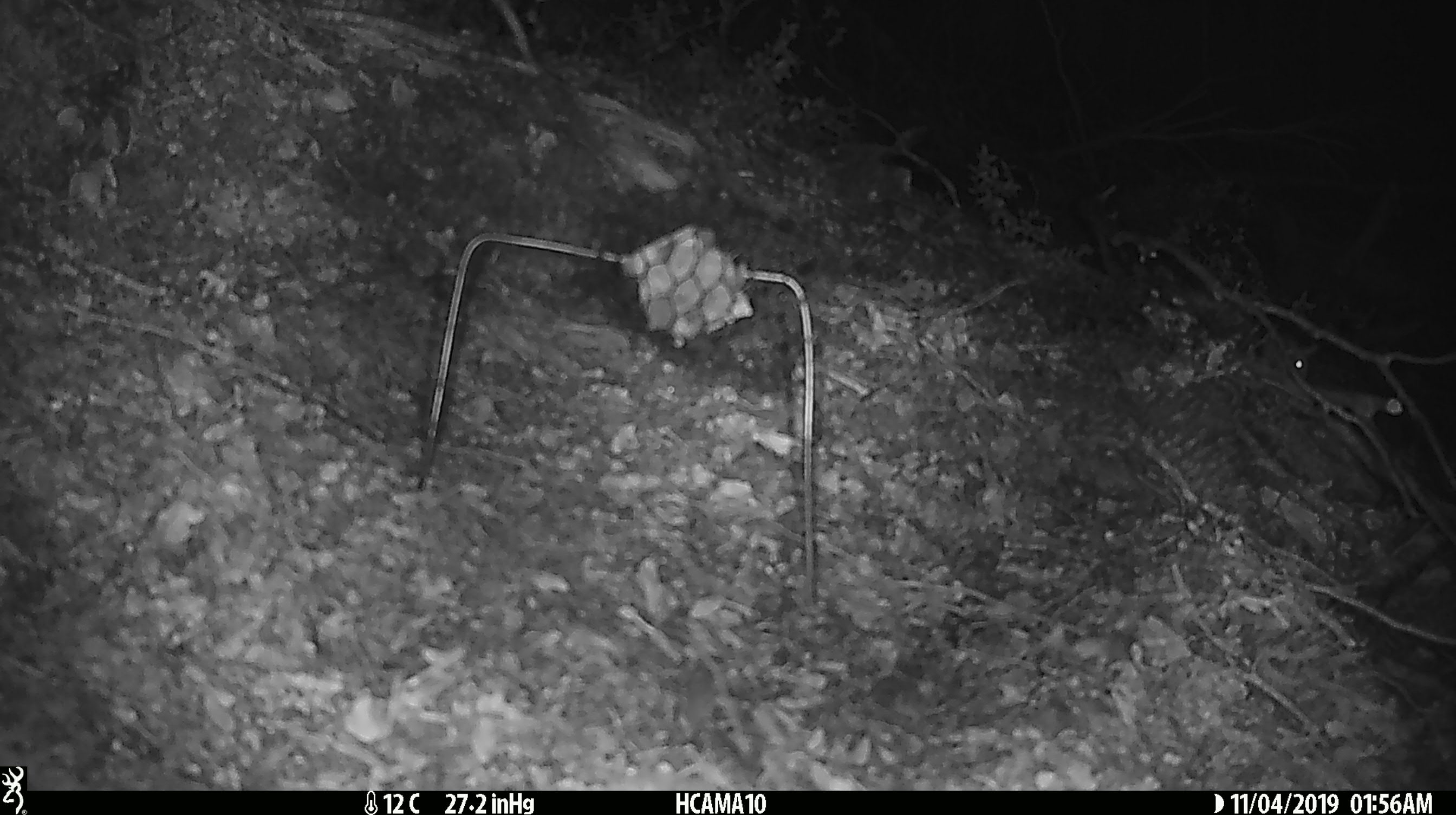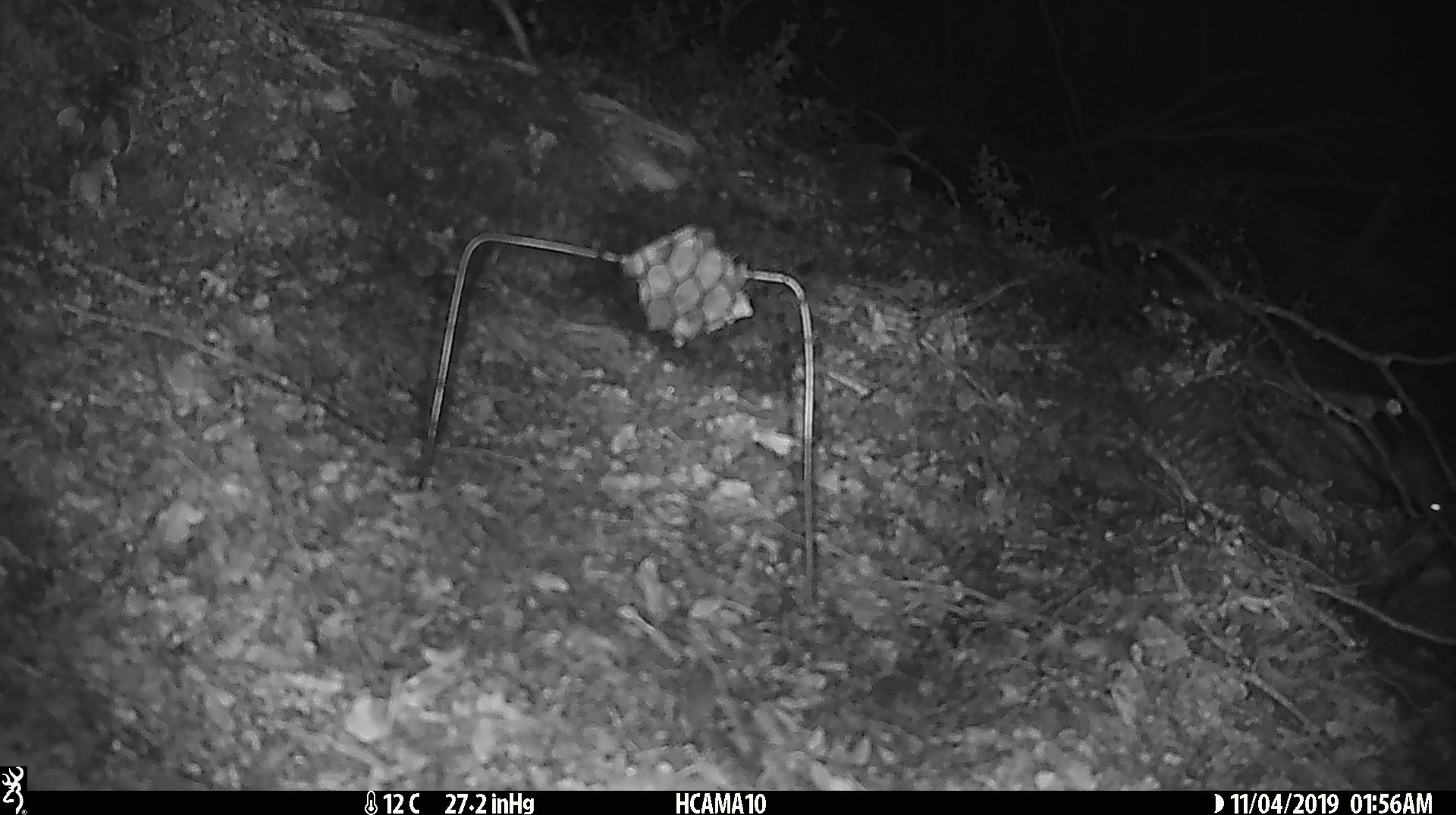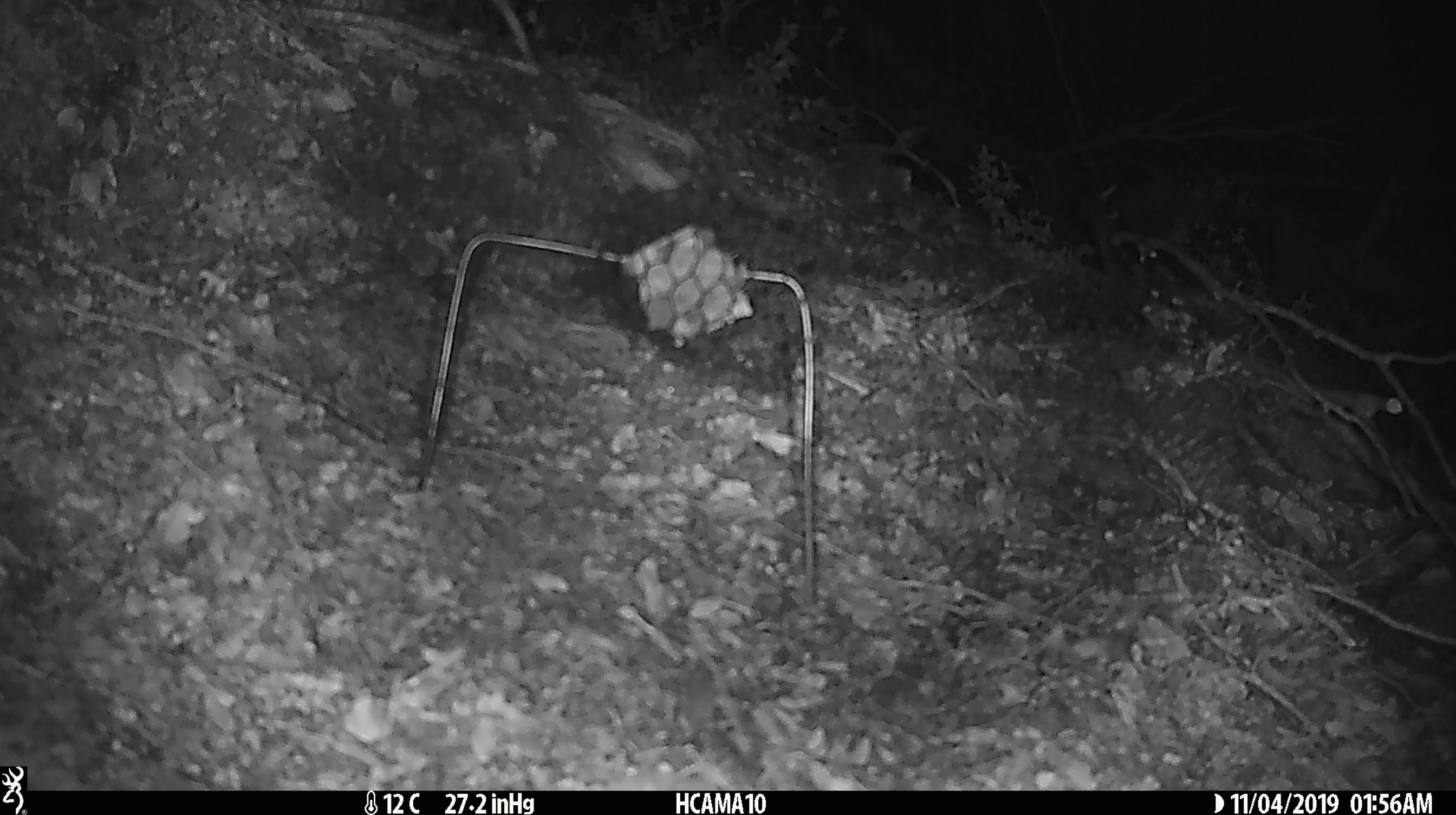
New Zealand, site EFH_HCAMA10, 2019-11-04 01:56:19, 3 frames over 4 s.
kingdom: Animalia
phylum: Chordata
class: Mammalia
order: Rodentia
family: Muridae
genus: Mus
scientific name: Mus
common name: mouse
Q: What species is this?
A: Mouse (Mus).